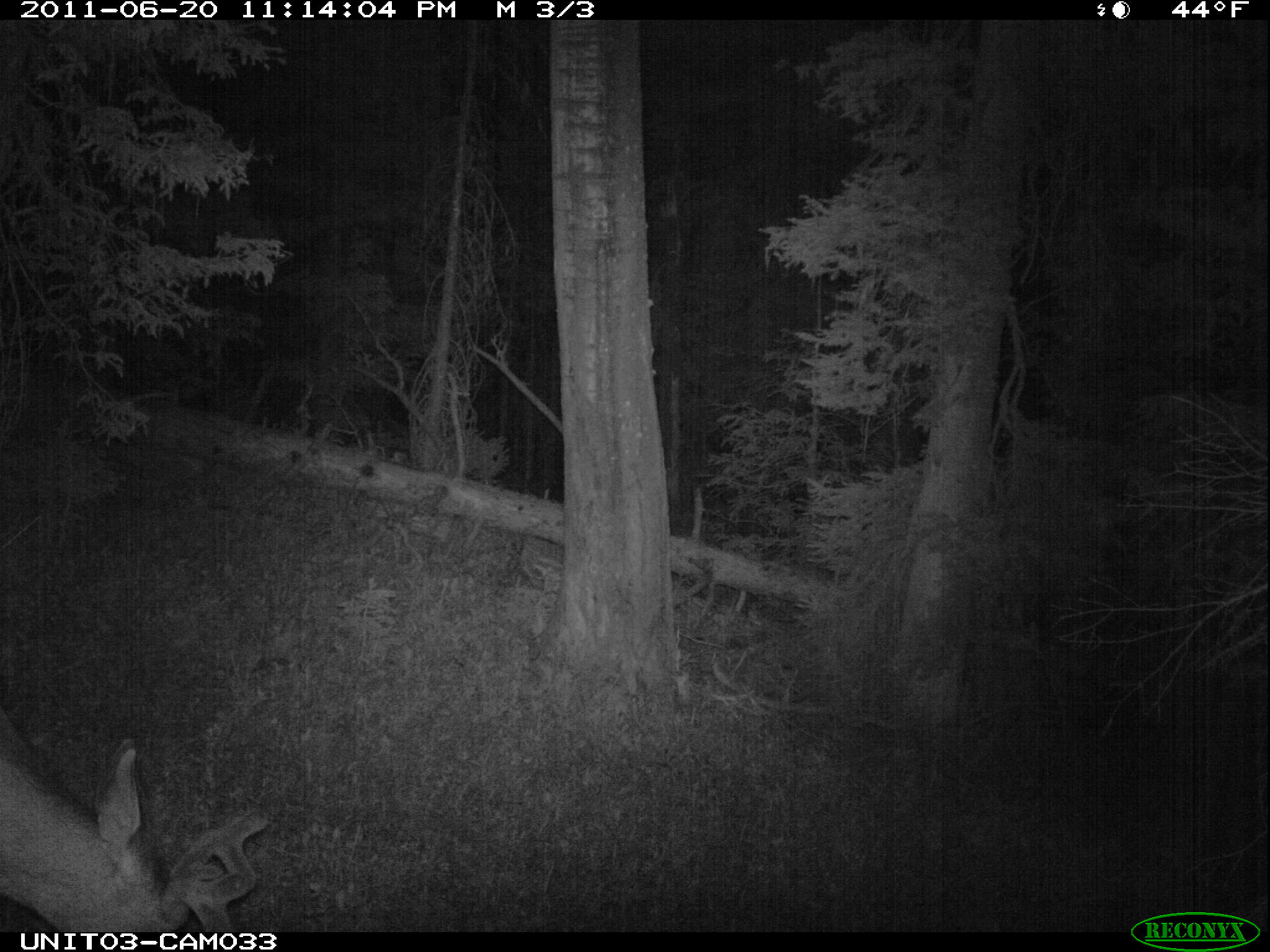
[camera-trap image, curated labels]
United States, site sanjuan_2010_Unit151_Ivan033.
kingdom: Animalia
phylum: Chordata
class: Mammalia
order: Artiodactyla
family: Cervidae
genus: Odocoileus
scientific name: Odocoileus hemionus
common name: mule deer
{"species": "Odocoileus hemionus (mule deer)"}